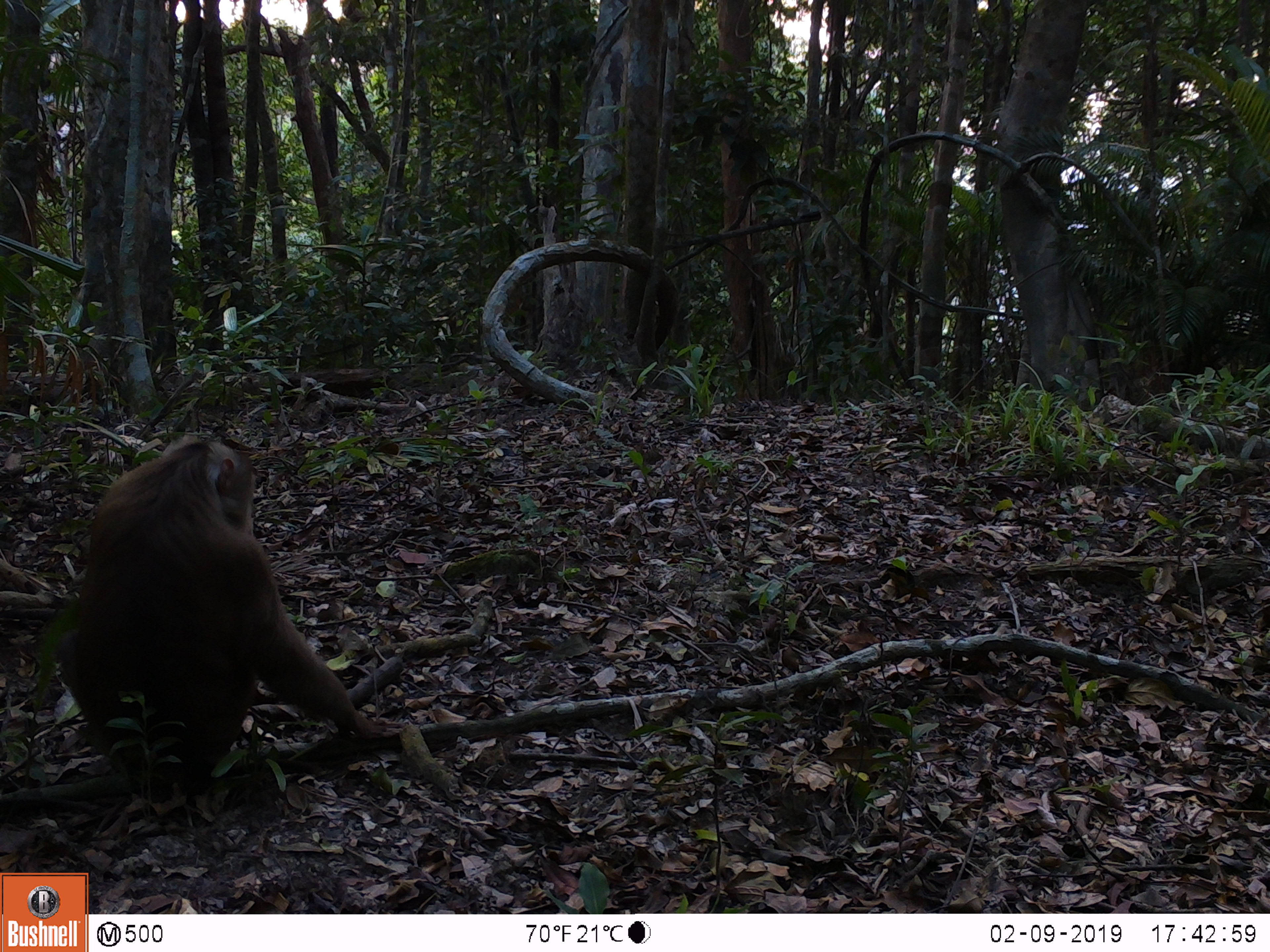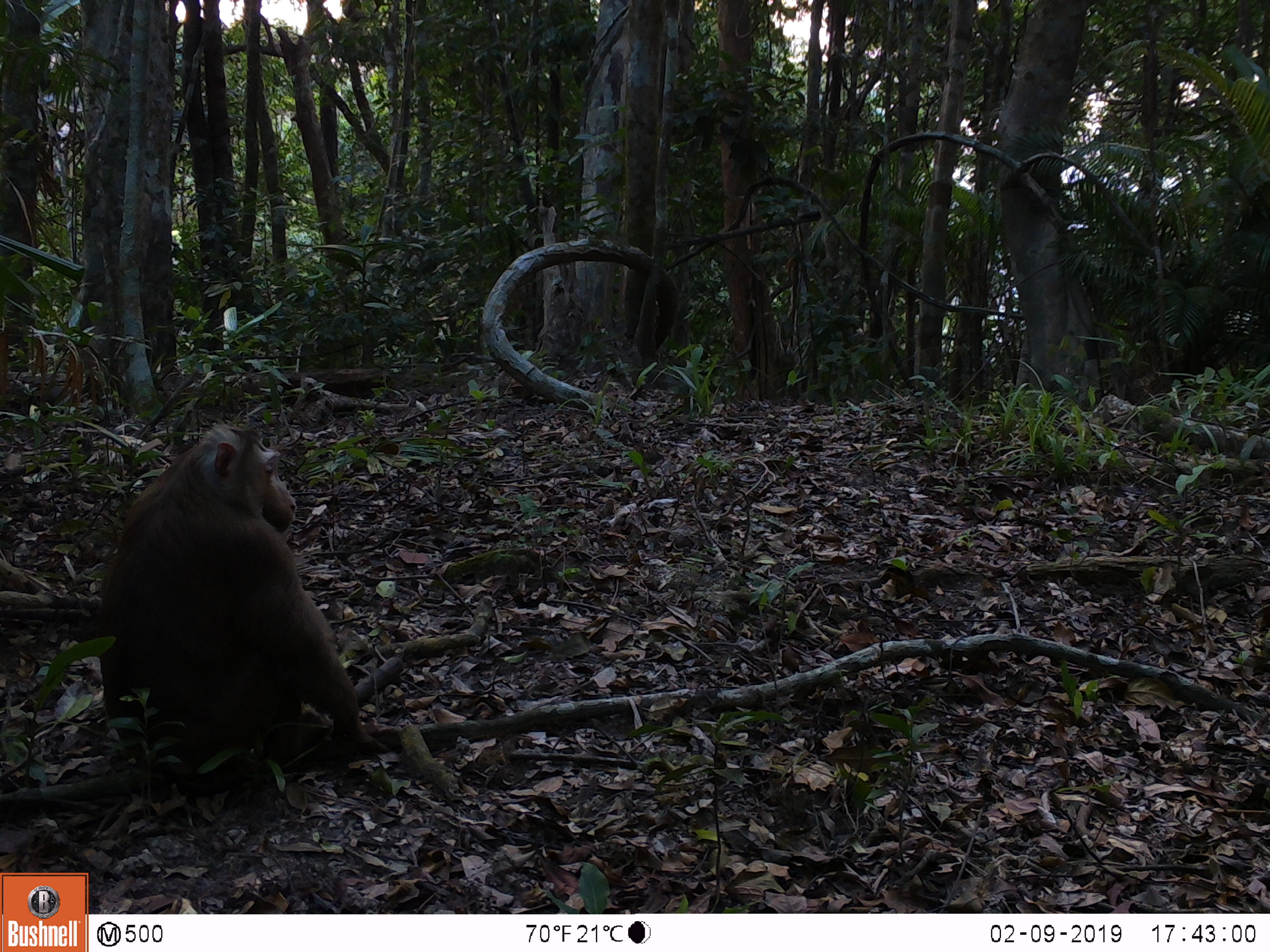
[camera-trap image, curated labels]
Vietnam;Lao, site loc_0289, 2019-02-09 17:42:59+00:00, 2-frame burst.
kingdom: Animalia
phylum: Chordata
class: Mammalia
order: Primates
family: Cercopithecidae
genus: Macaca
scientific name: Macaca nemestrina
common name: pig-tailed macaque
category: pig tailed macaque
Pig tailed macaque (pig-tailed macaque) (Macaca nemestrina). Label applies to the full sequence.